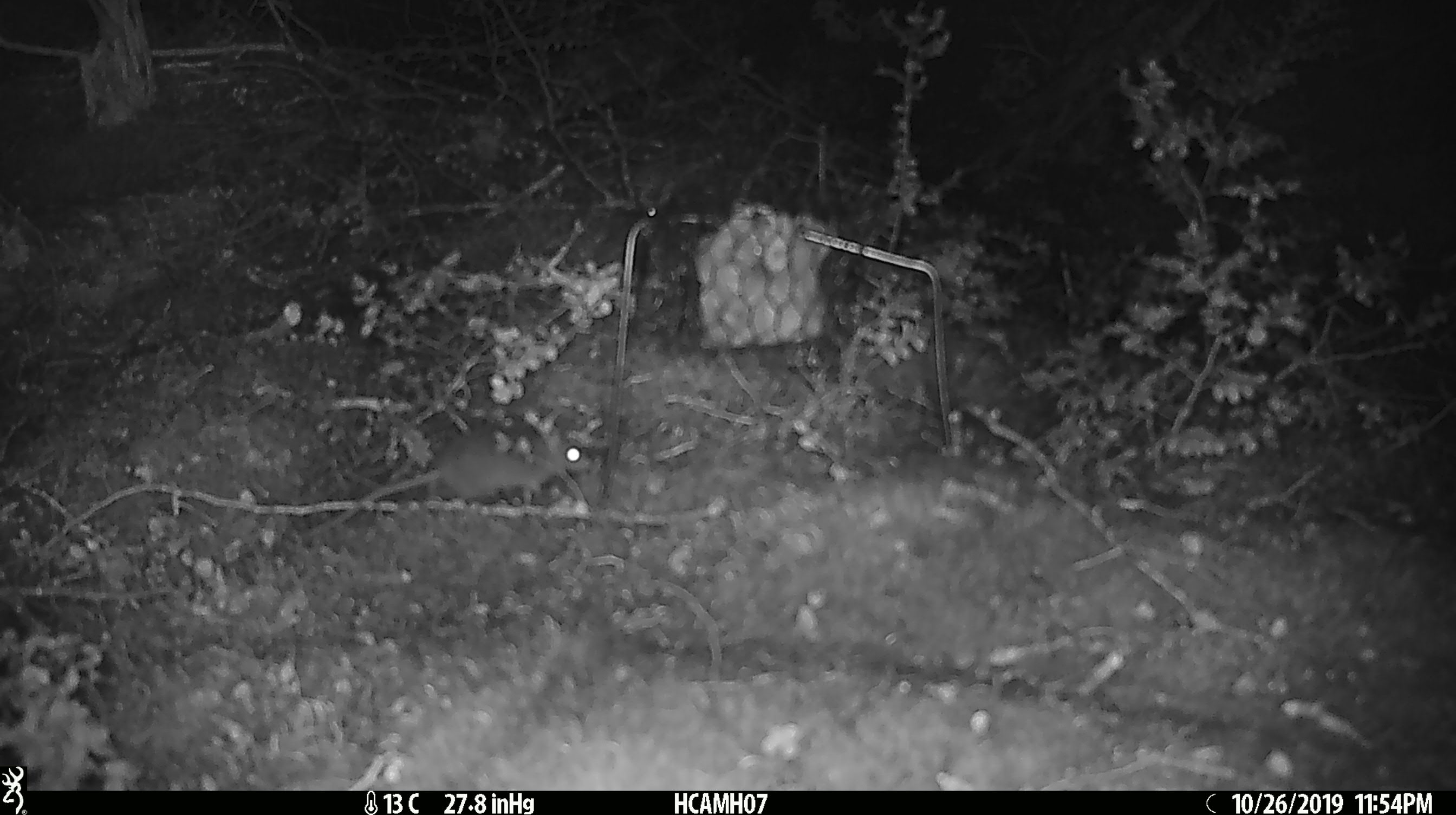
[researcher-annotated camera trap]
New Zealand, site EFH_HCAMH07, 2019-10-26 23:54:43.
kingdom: Animalia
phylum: Chordata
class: Mammalia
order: Rodentia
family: Muridae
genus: Mus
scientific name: Mus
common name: mouse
Mouse (Mus).